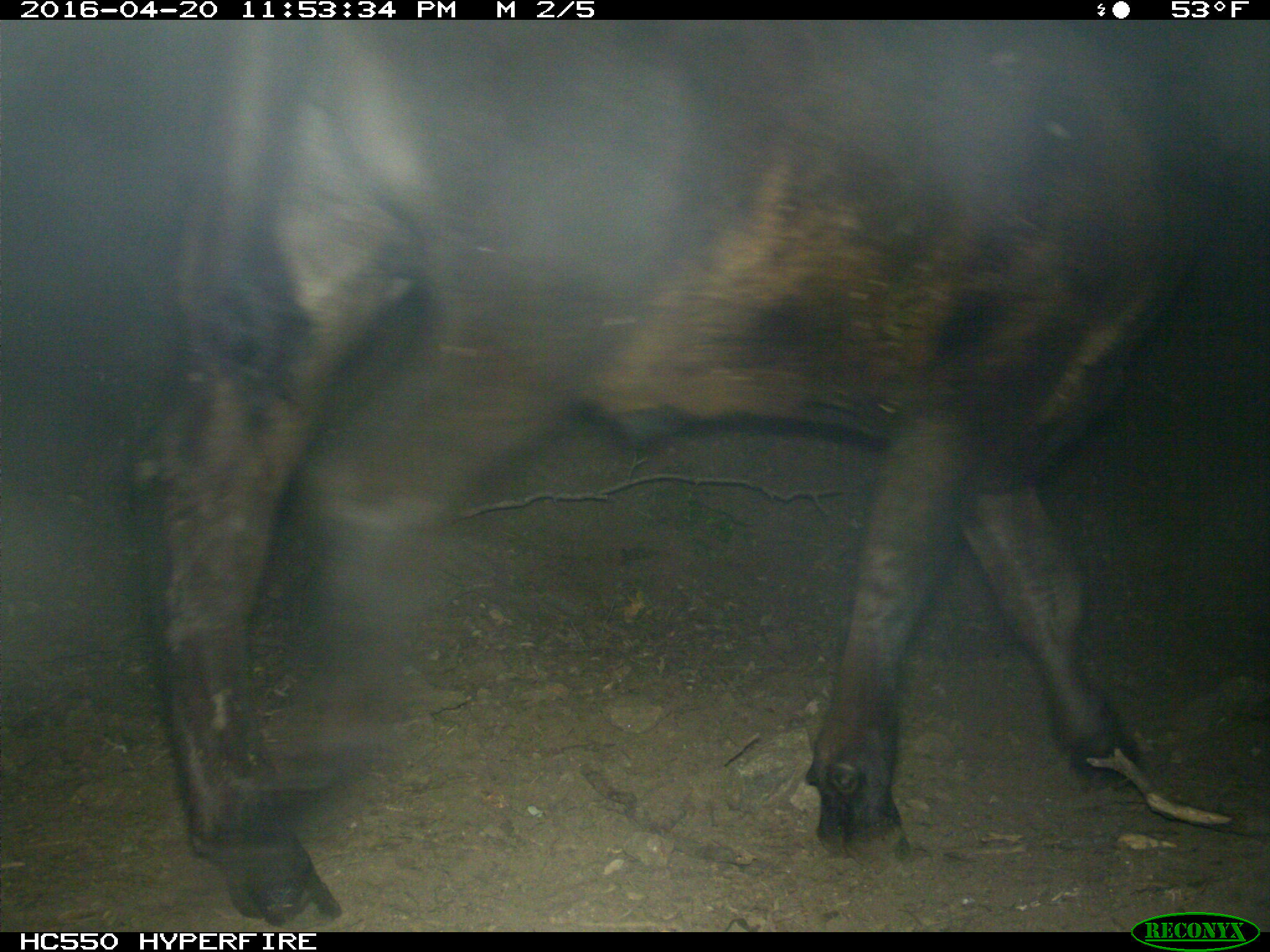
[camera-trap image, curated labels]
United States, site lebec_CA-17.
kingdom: Animalia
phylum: Chordata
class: Mammalia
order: Artiodactyla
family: Bovidae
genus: Bos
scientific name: Bos taurus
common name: domestic cow